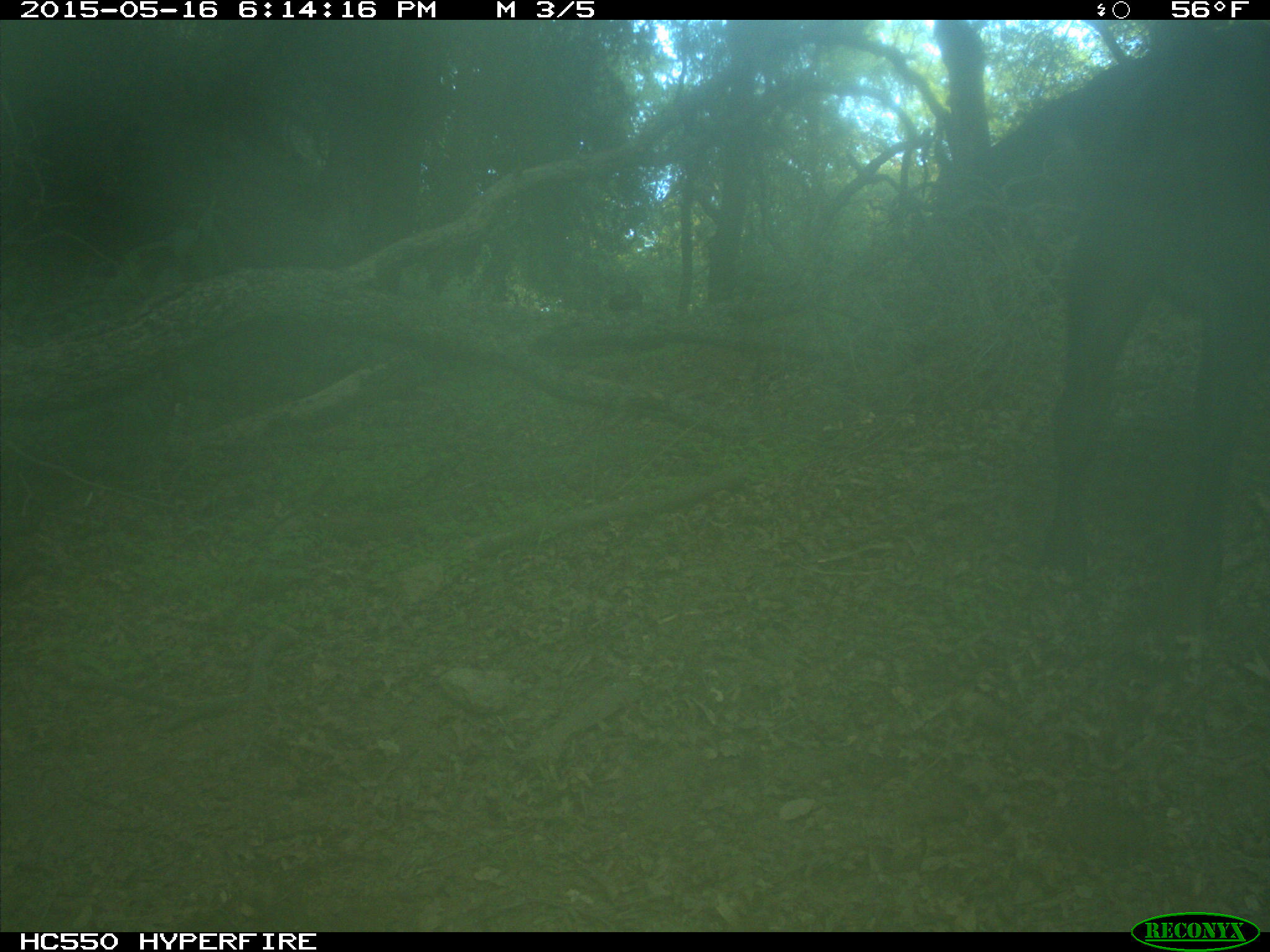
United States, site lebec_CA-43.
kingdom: Animalia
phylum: Chordata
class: Mammalia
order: Artiodactyla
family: Bovidae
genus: Bos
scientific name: Bos taurus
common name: domestic cow